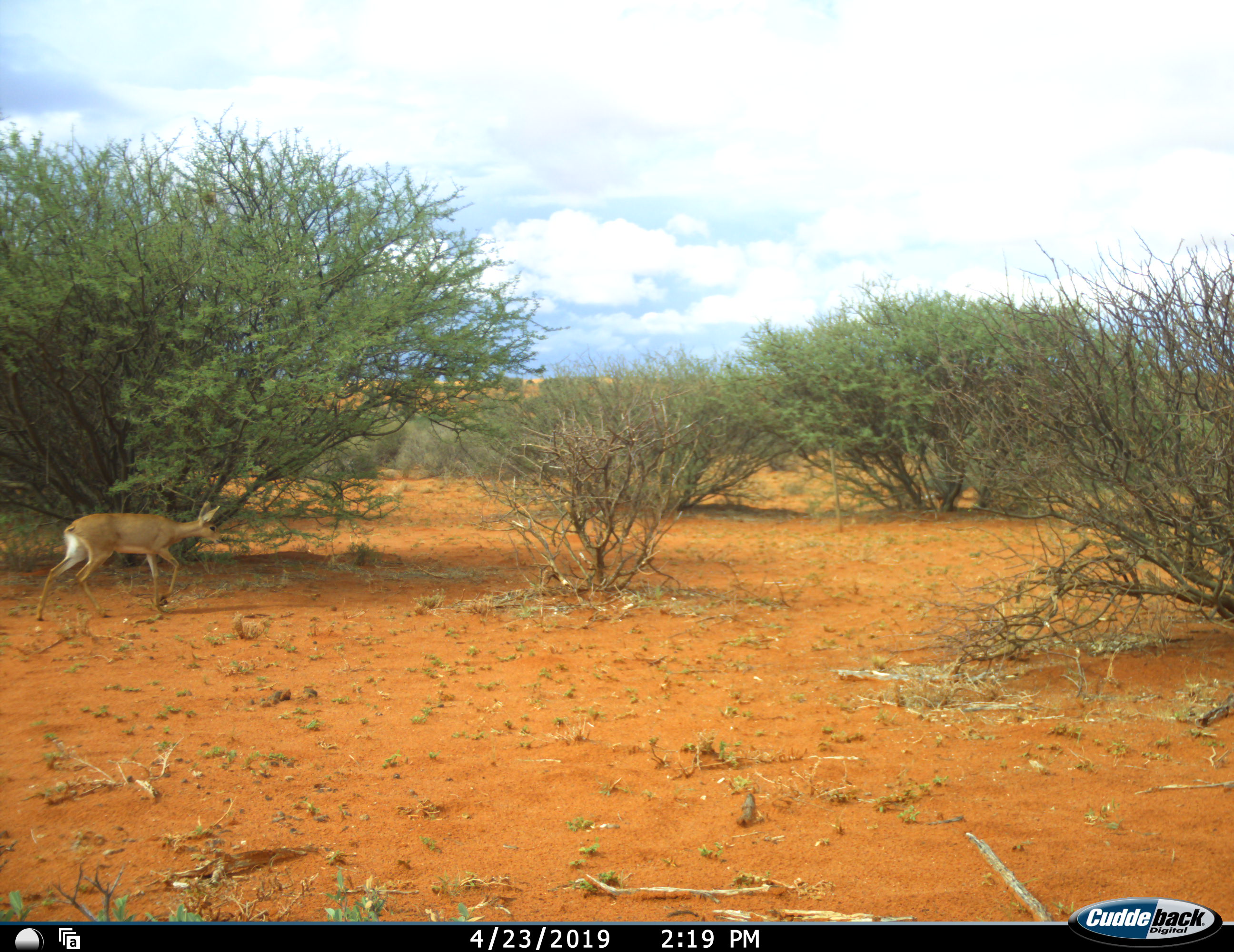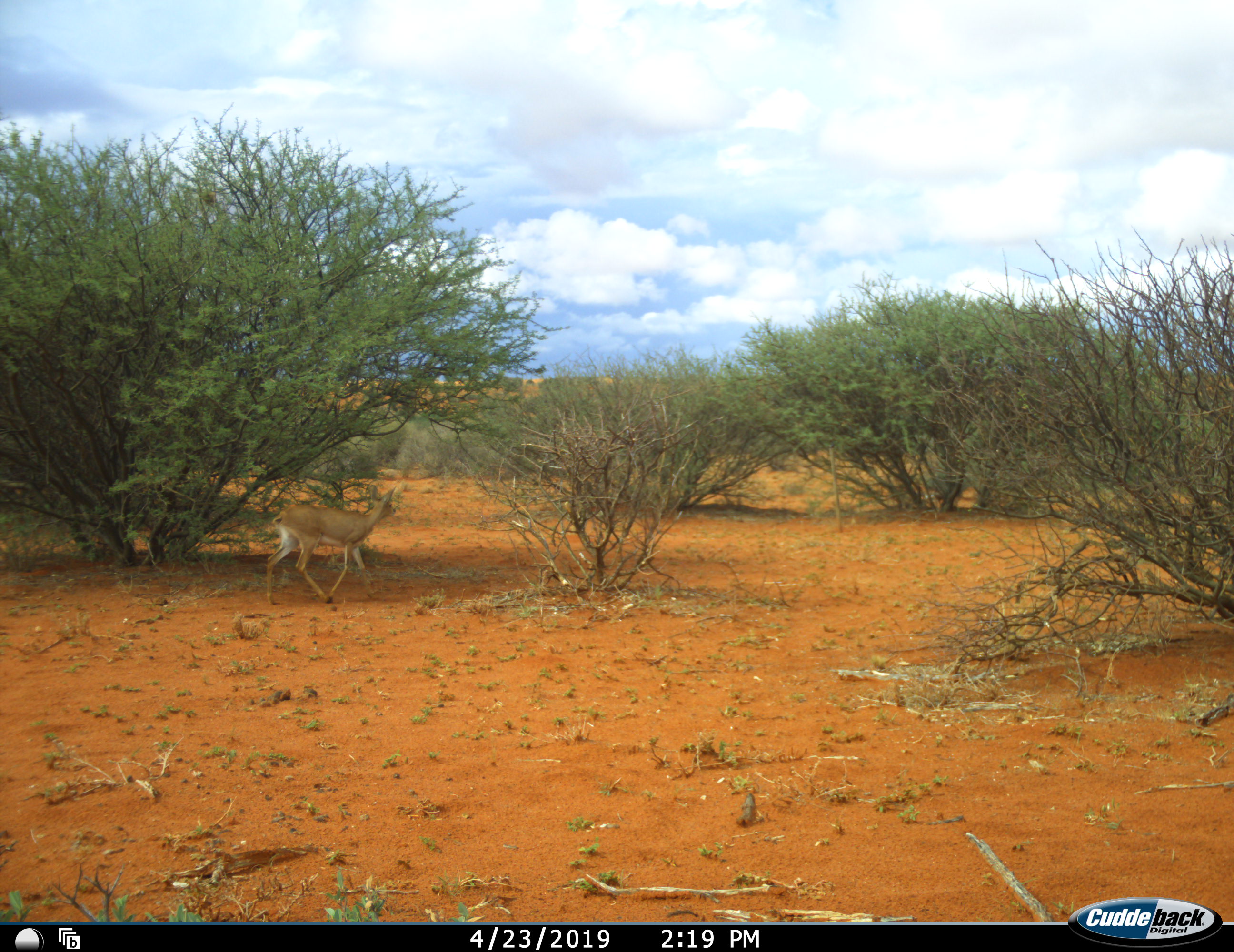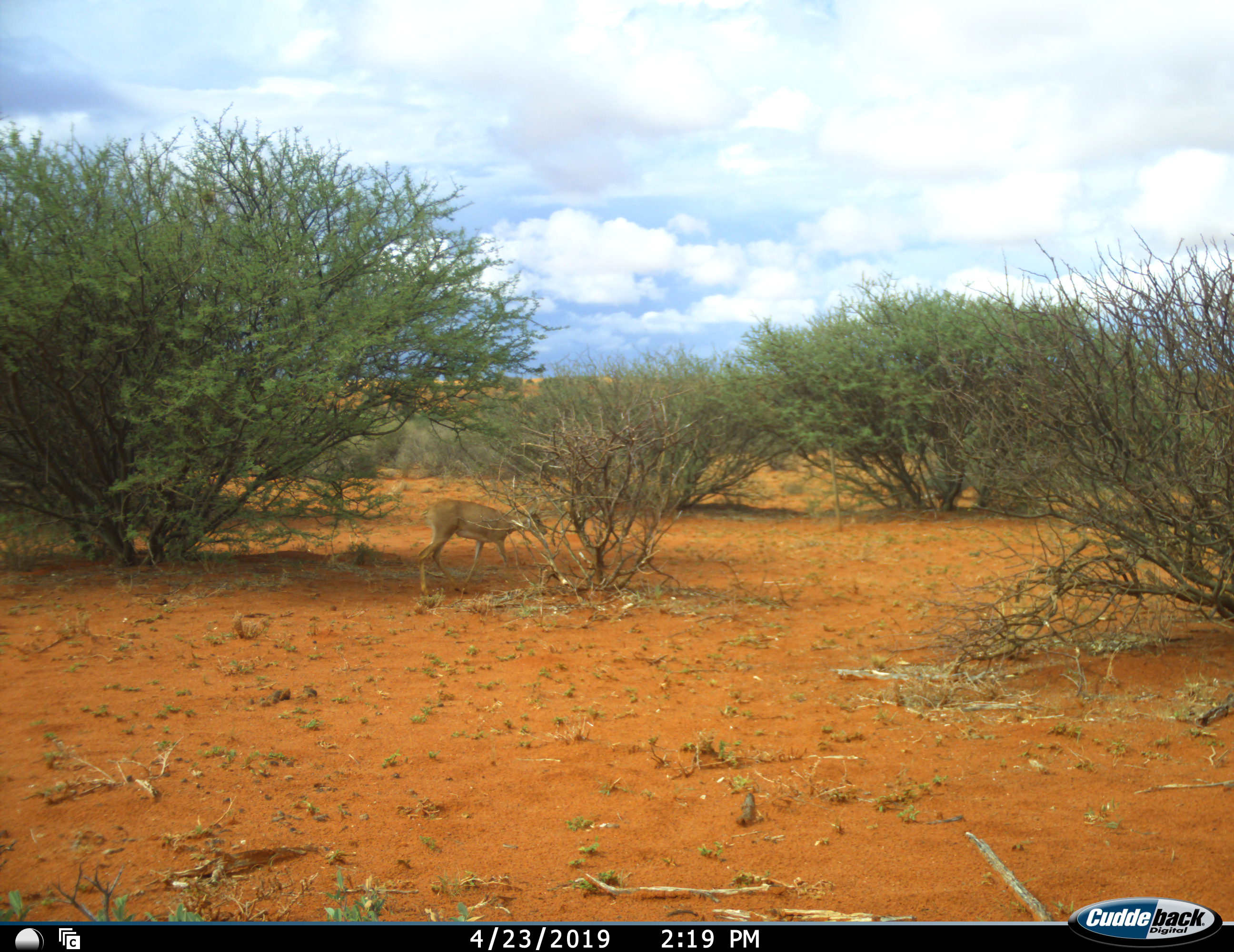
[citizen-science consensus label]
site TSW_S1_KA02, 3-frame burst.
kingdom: Animalia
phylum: Chordata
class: Mammalia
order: Artiodactyla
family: Bovidae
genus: Raphicerus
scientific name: Raphicerus campestris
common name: steenbok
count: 1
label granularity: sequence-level